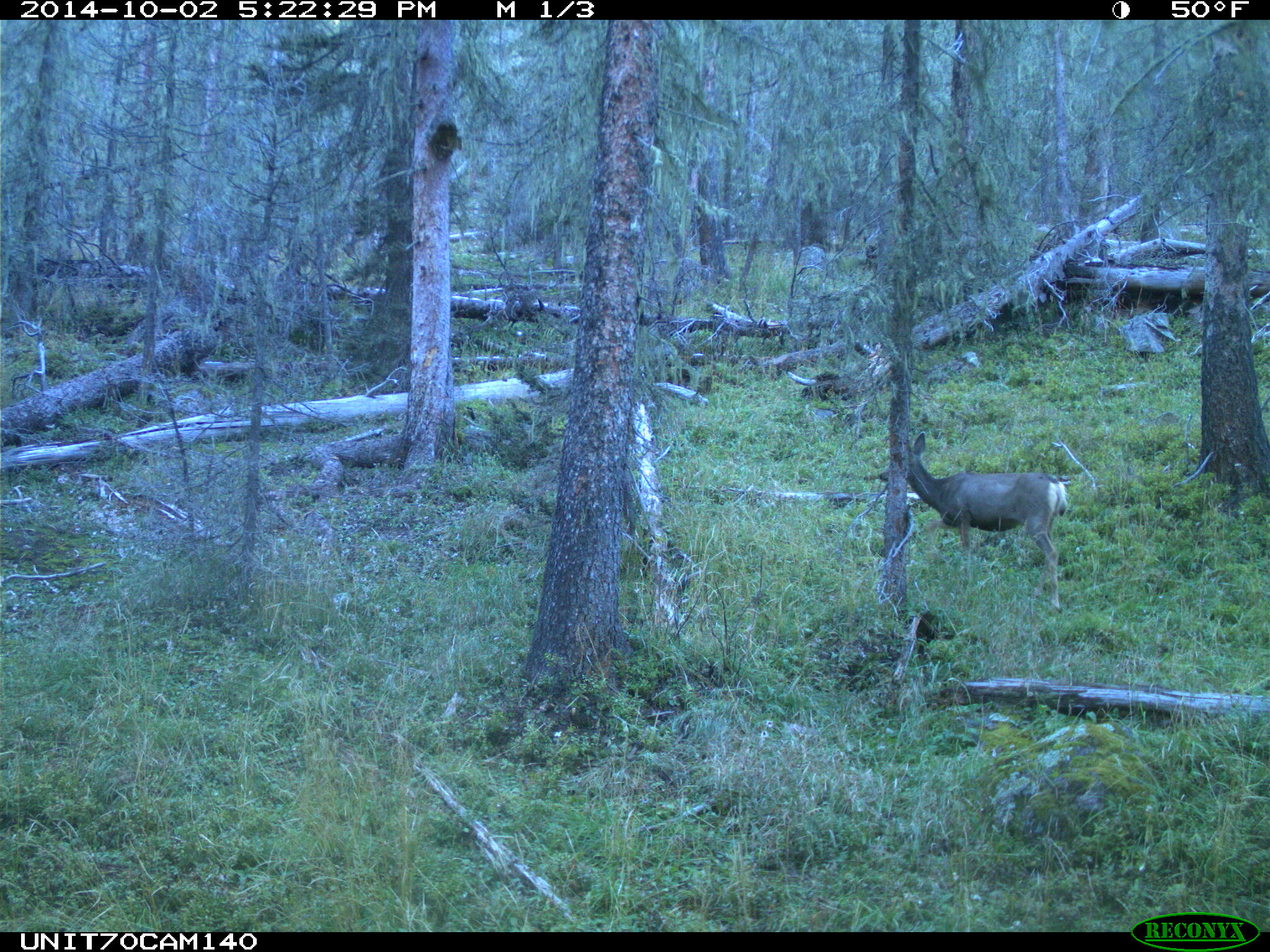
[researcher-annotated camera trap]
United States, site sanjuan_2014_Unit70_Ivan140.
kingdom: Animalia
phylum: Chordata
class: Mammalia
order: Artiodactyla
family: Cervidae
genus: Odocoileus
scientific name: Odocoileus hemionus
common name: mule deer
Odocoileus hemionus (mule deer).